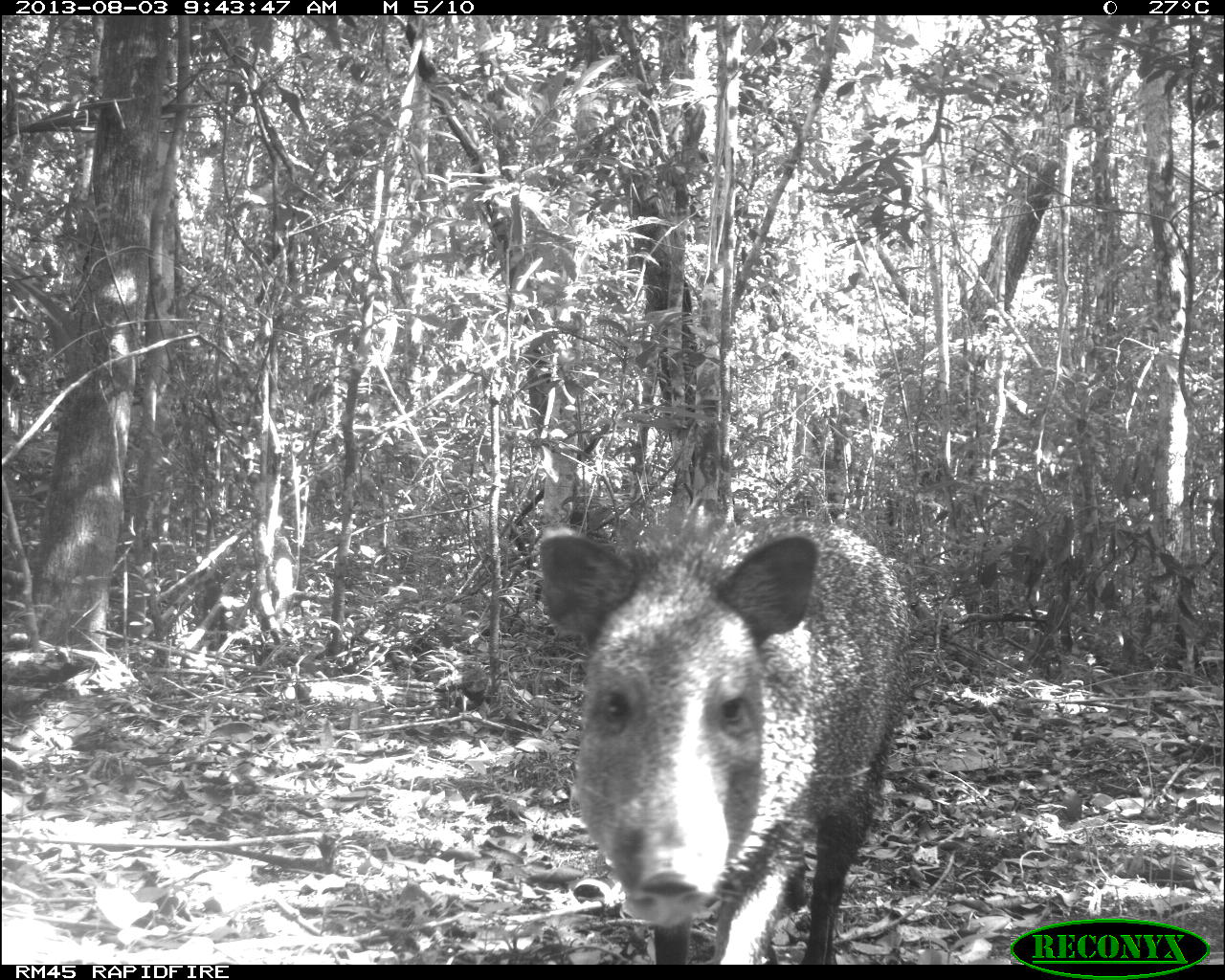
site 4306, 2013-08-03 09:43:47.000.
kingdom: Animalia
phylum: Chordata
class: Mammalia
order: Artiodactyla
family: Tayassuidae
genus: Pecari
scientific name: Pecari tajacu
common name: collared peccary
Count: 1.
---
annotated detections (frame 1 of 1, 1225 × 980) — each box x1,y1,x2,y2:
pecari tajacu: 533,508,910,964